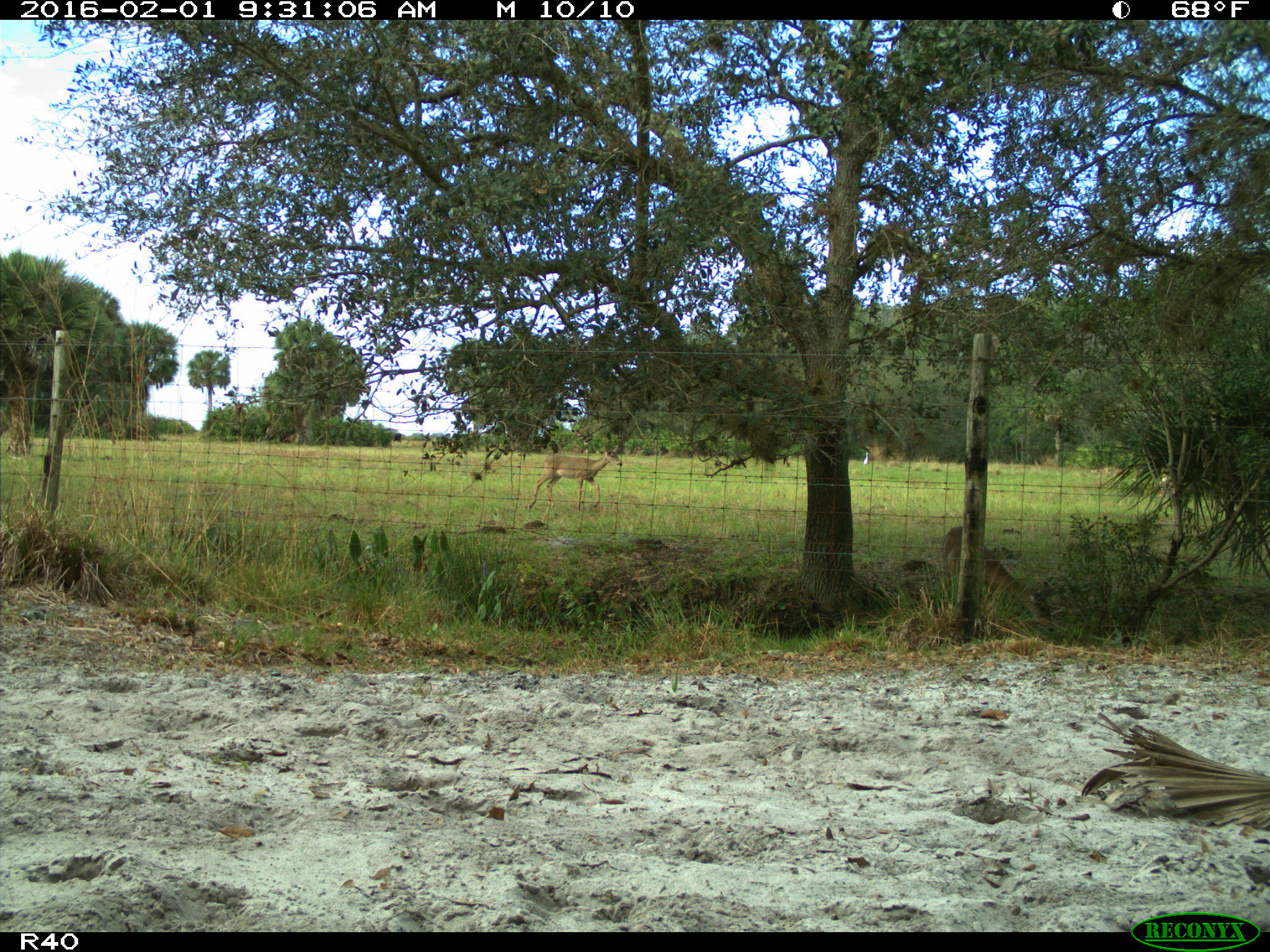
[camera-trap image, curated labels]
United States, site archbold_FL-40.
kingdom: Animalia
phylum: Chordata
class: Mammalia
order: Artiodactyla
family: Cervidae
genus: Odocoileus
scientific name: Odocoileus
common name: deer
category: unidentified deer